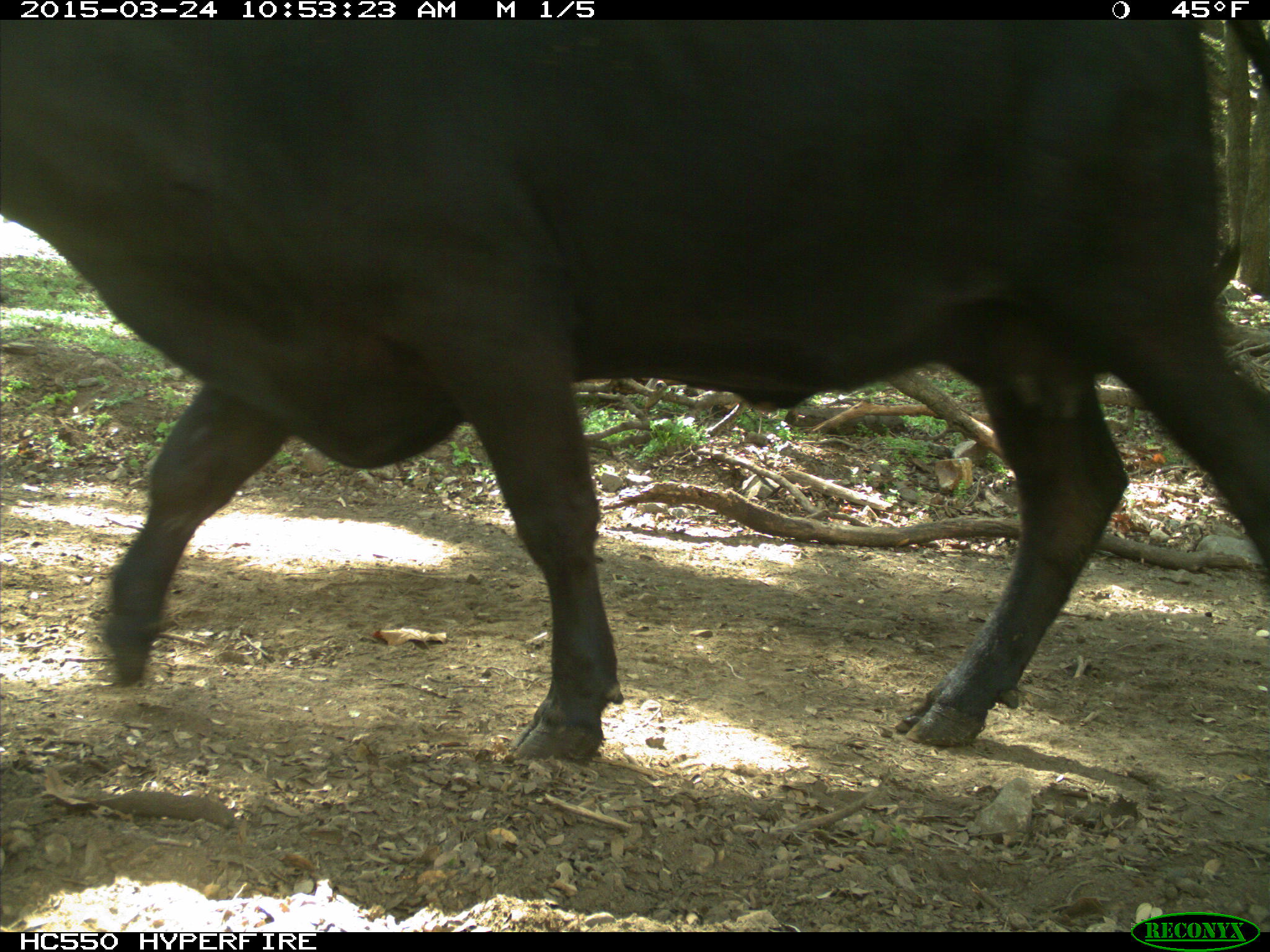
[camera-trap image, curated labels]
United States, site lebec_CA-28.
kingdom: Animalia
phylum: Chordata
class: Mammalia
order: Artiodactyla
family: Bovidae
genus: Bos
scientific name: Bos taurus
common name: domestic cow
Bos taurus (domestic cow).